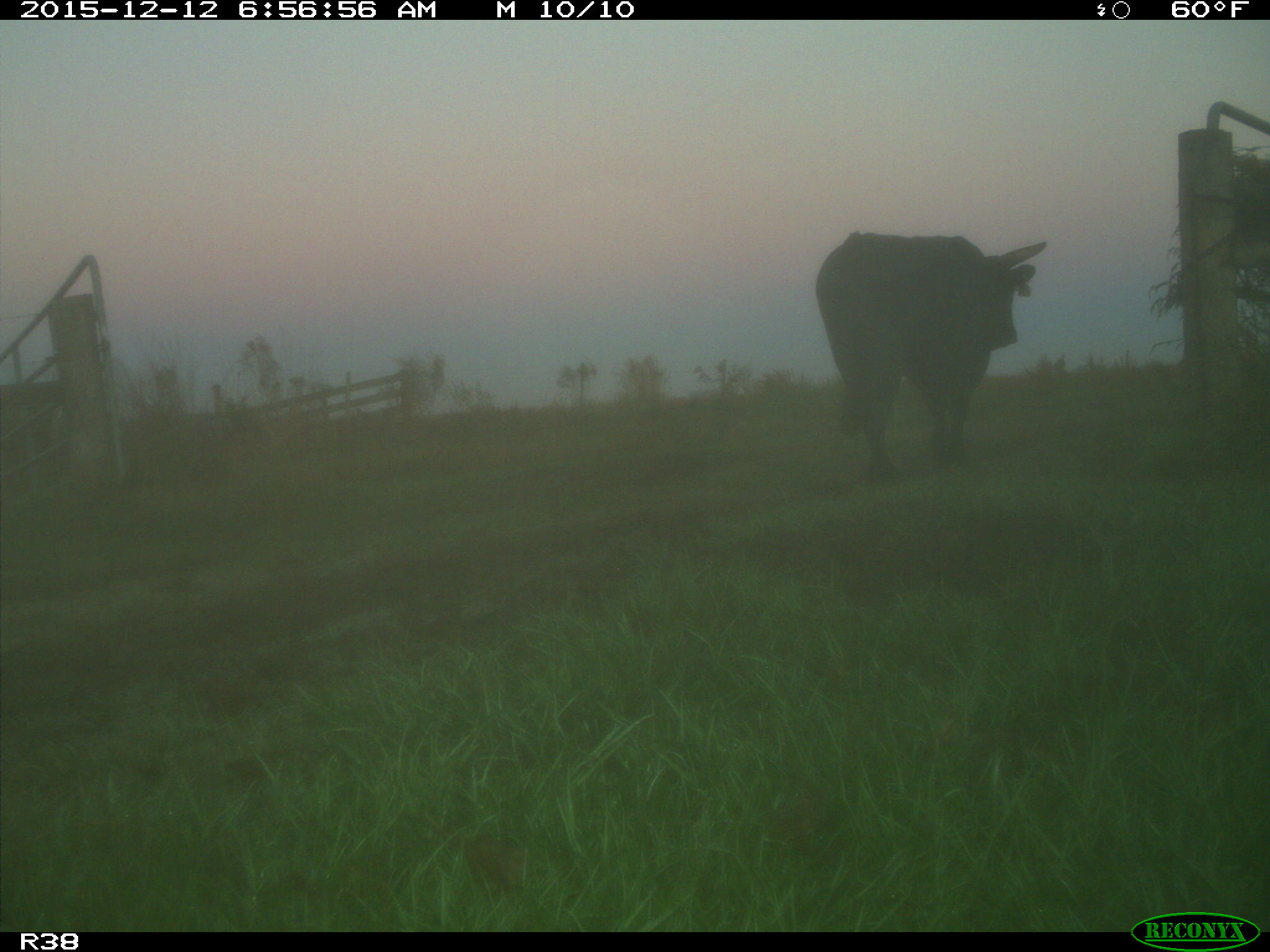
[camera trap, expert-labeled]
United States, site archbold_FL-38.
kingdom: Animalia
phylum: Chordata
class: Mammalia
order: Artiodactyla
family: Bovidae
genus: Bos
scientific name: Bos taurus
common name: domestic cow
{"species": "Bos taurus (domestic cow)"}